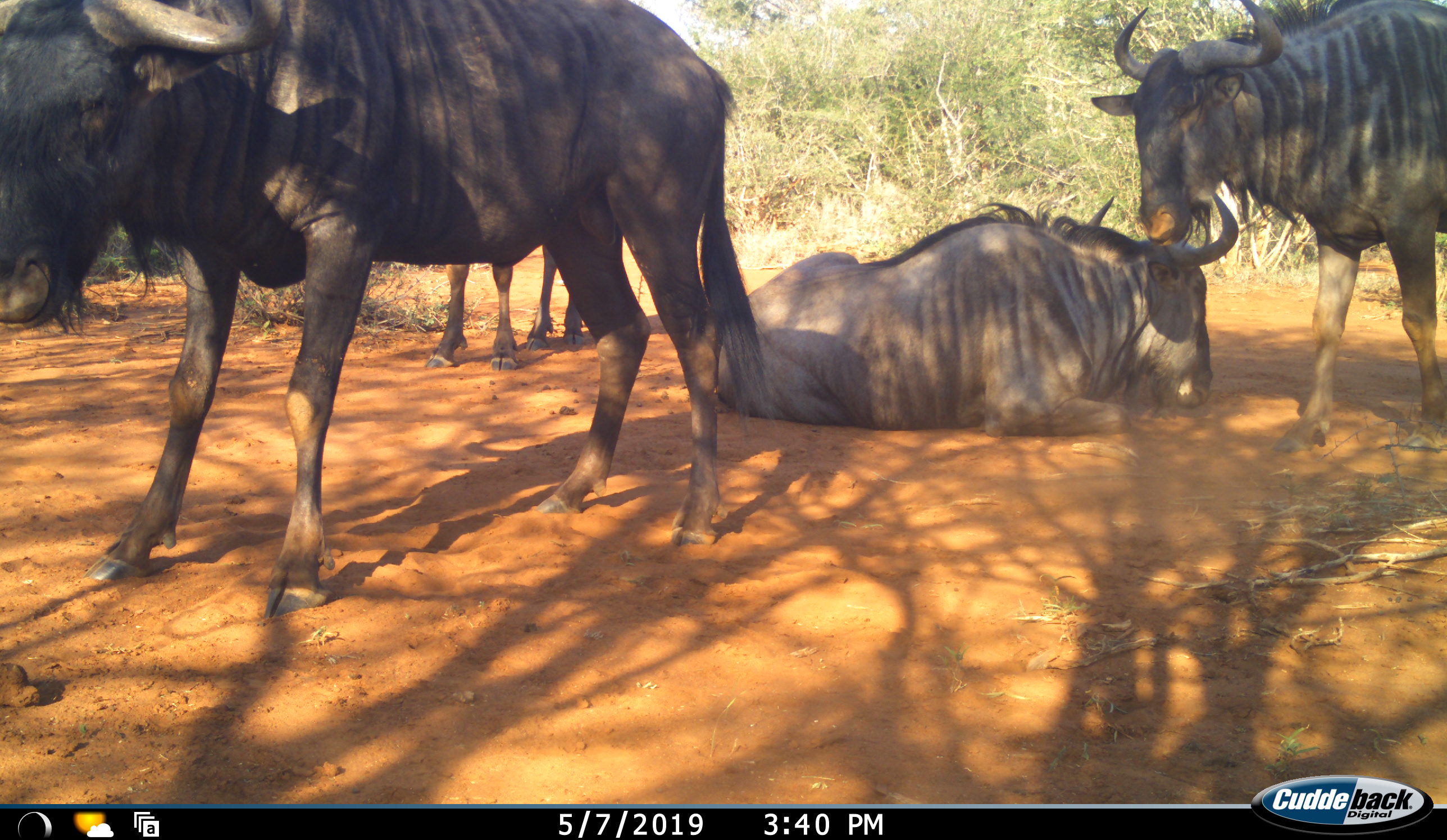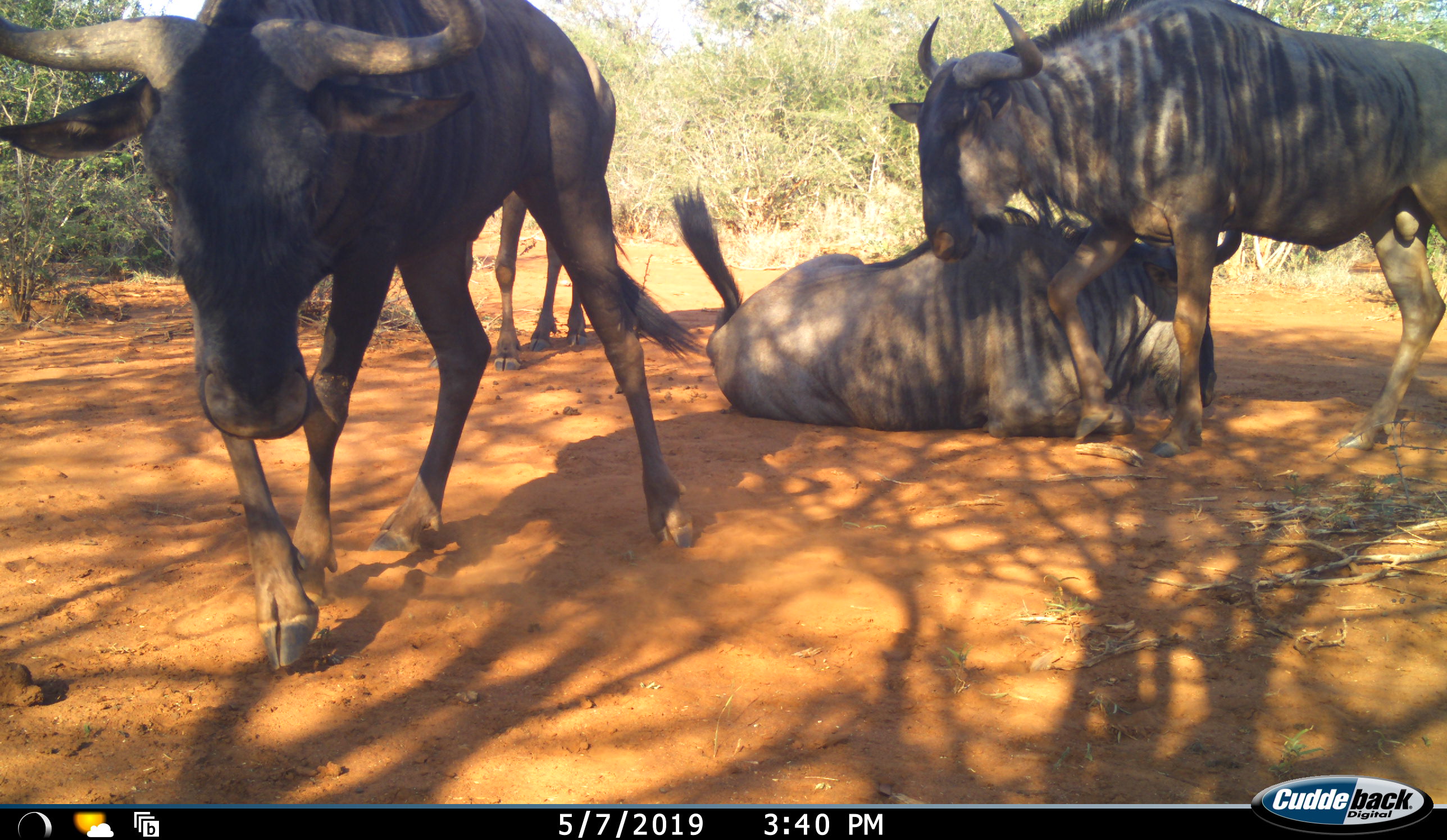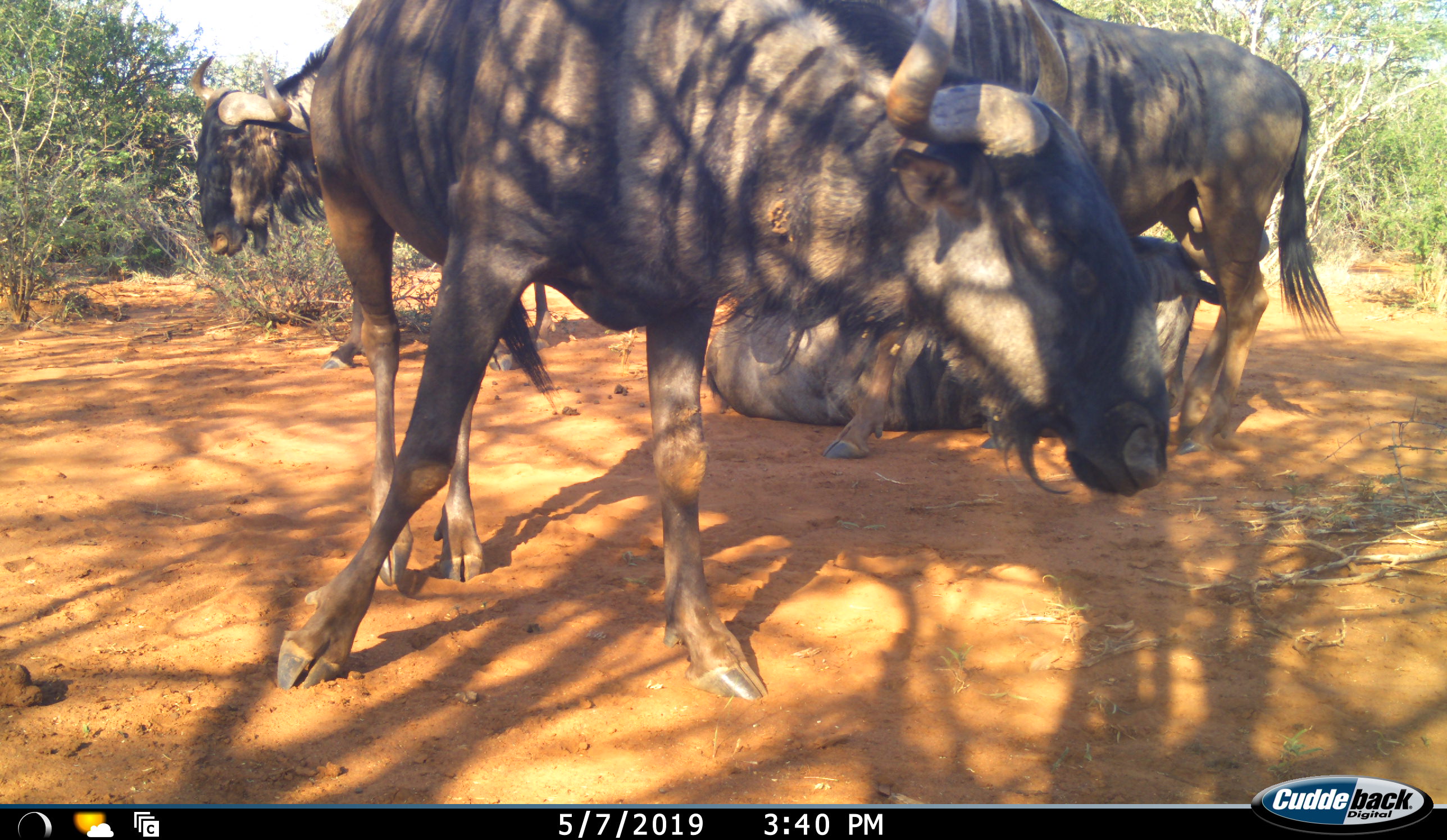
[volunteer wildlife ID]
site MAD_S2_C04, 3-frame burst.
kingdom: Animalia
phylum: Chordata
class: Mammalia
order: Artiodactyla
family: Bovidae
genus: Connochaetes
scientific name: Connochaetes taurinus taurinus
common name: blue wildebeest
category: wildebeestblue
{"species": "wildebeestblue (blue wildebeest) (Connochaetes taurinus taurinus)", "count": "4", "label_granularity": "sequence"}